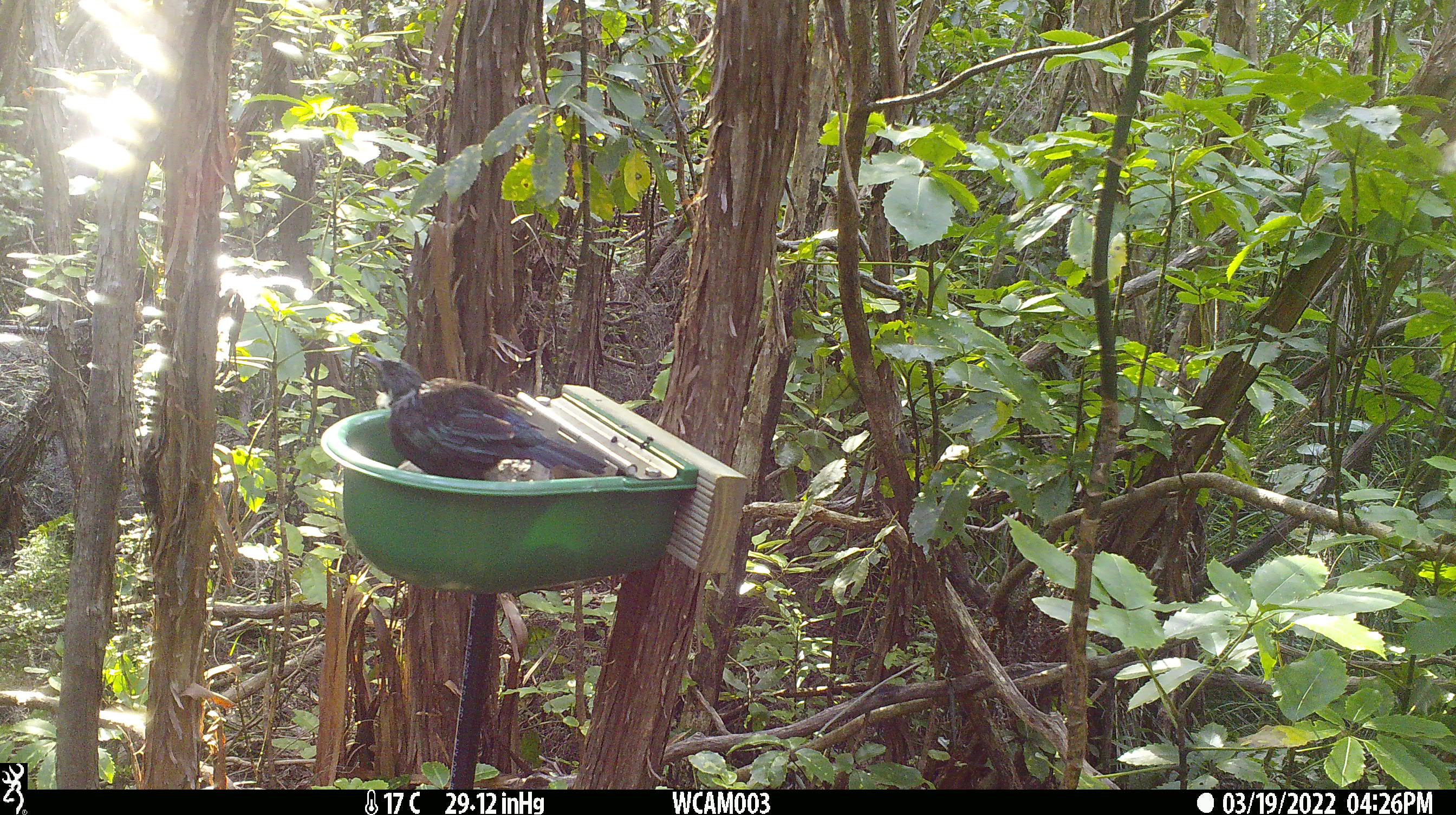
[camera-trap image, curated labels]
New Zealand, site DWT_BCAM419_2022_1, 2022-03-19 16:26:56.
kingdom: Animalia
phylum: Chordata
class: Aves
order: Passeriformes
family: Meliphagidae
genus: Prosthemadera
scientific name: Prosthemadera novaeseelandiae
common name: tui